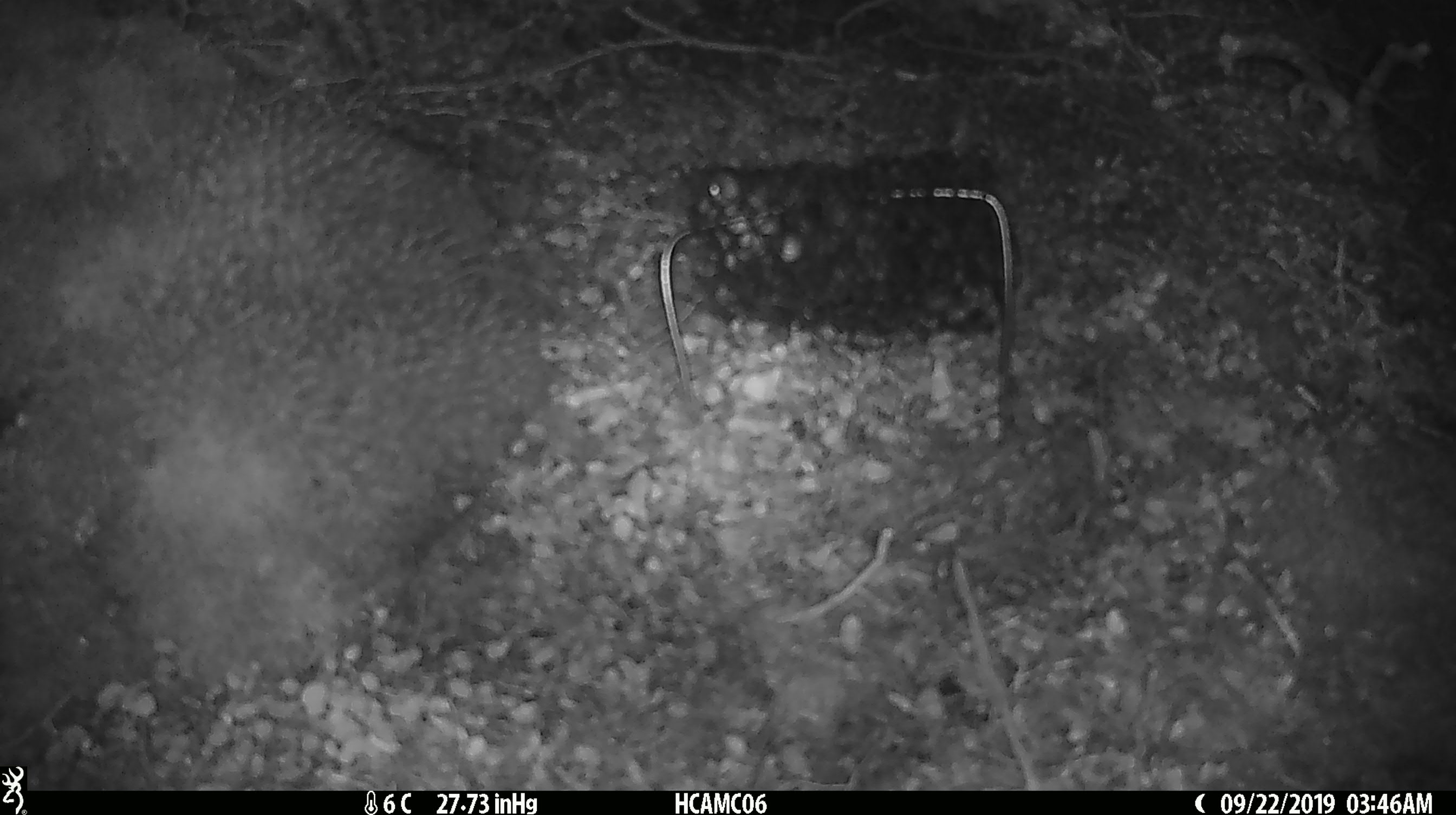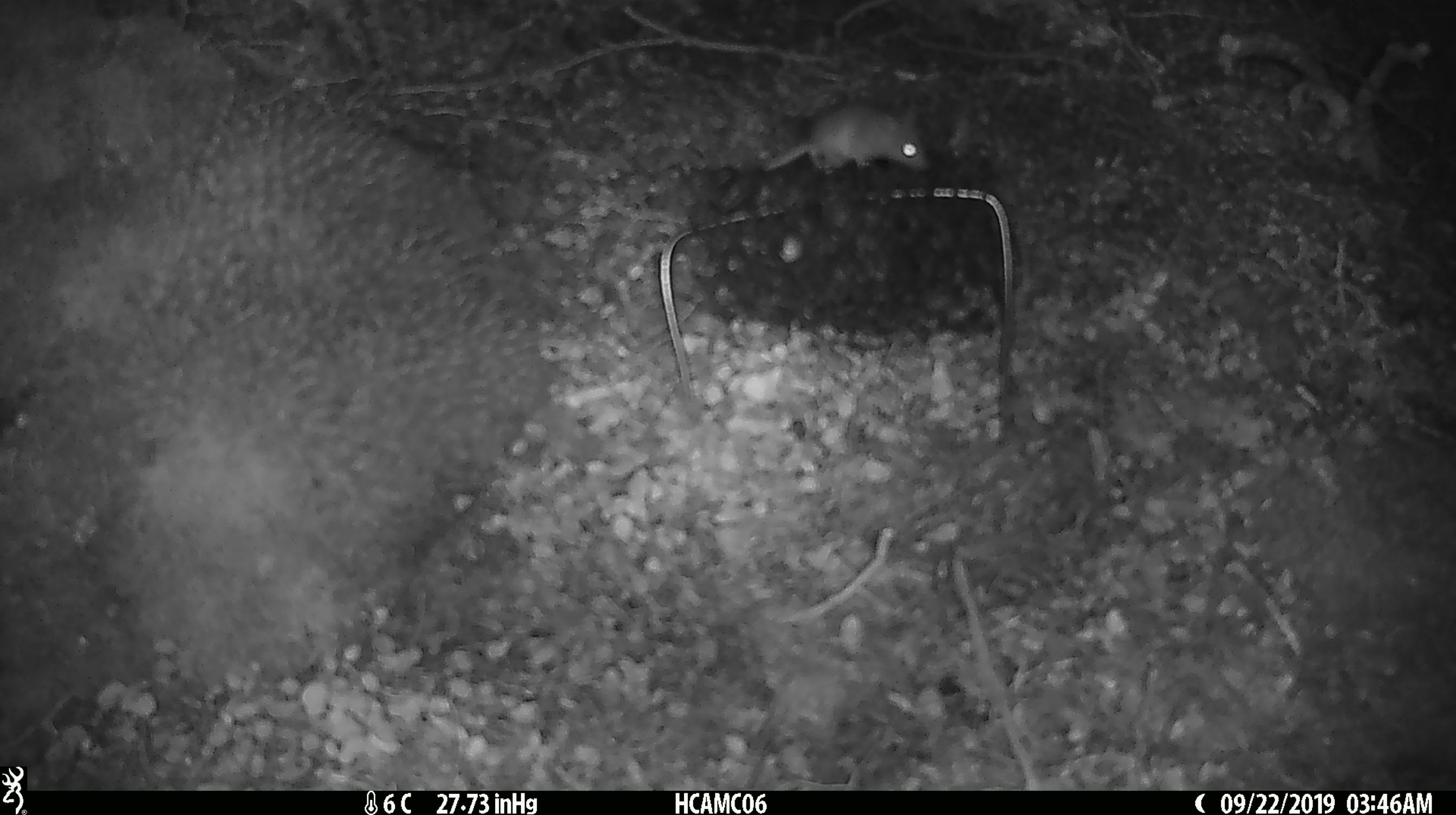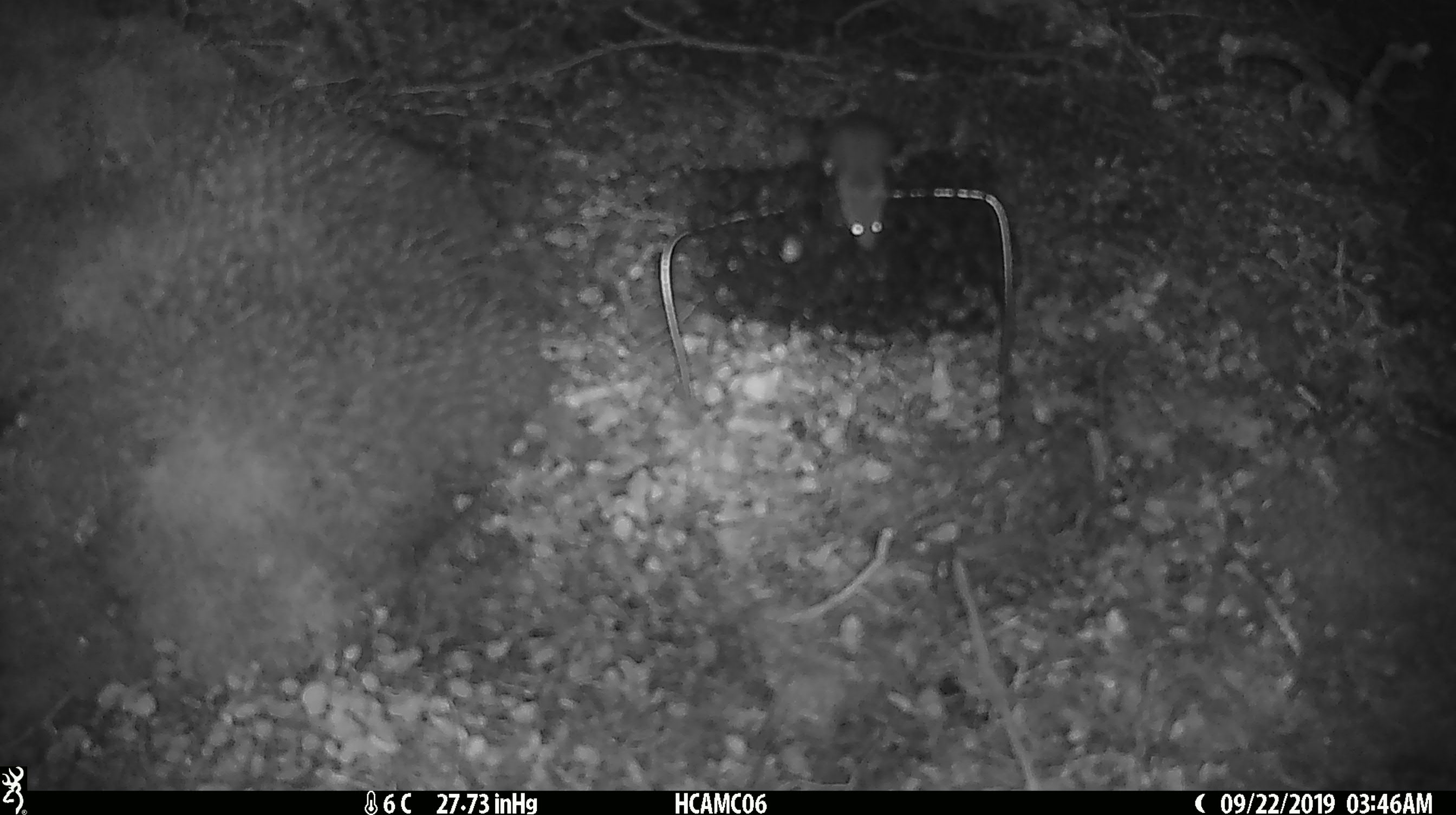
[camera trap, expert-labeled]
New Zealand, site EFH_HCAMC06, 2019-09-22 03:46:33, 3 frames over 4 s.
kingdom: Animalia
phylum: Chordata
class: Mammalia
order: Rodentia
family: Muridae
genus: Mus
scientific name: Mus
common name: mouse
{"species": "mouse (Mus)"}